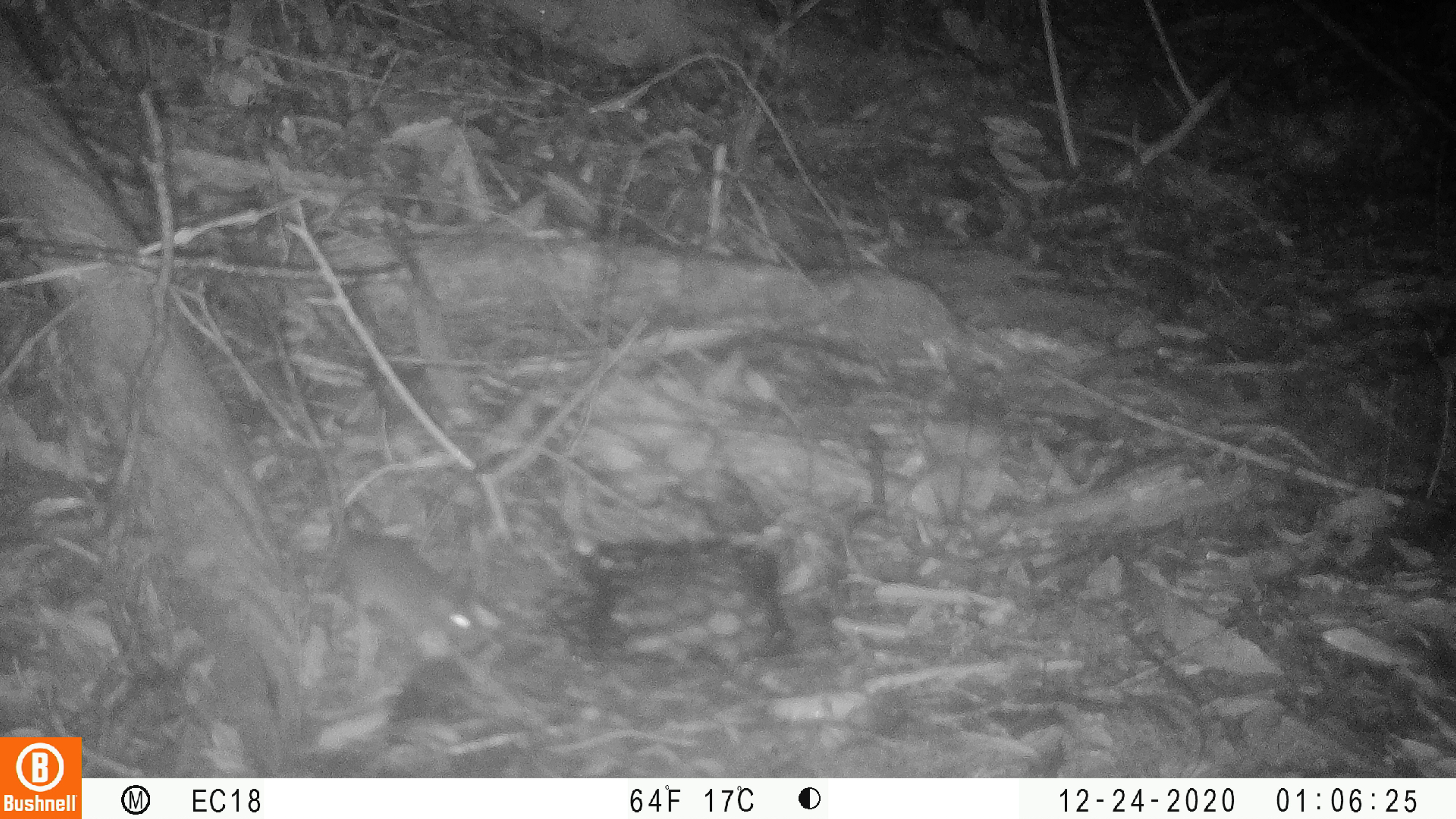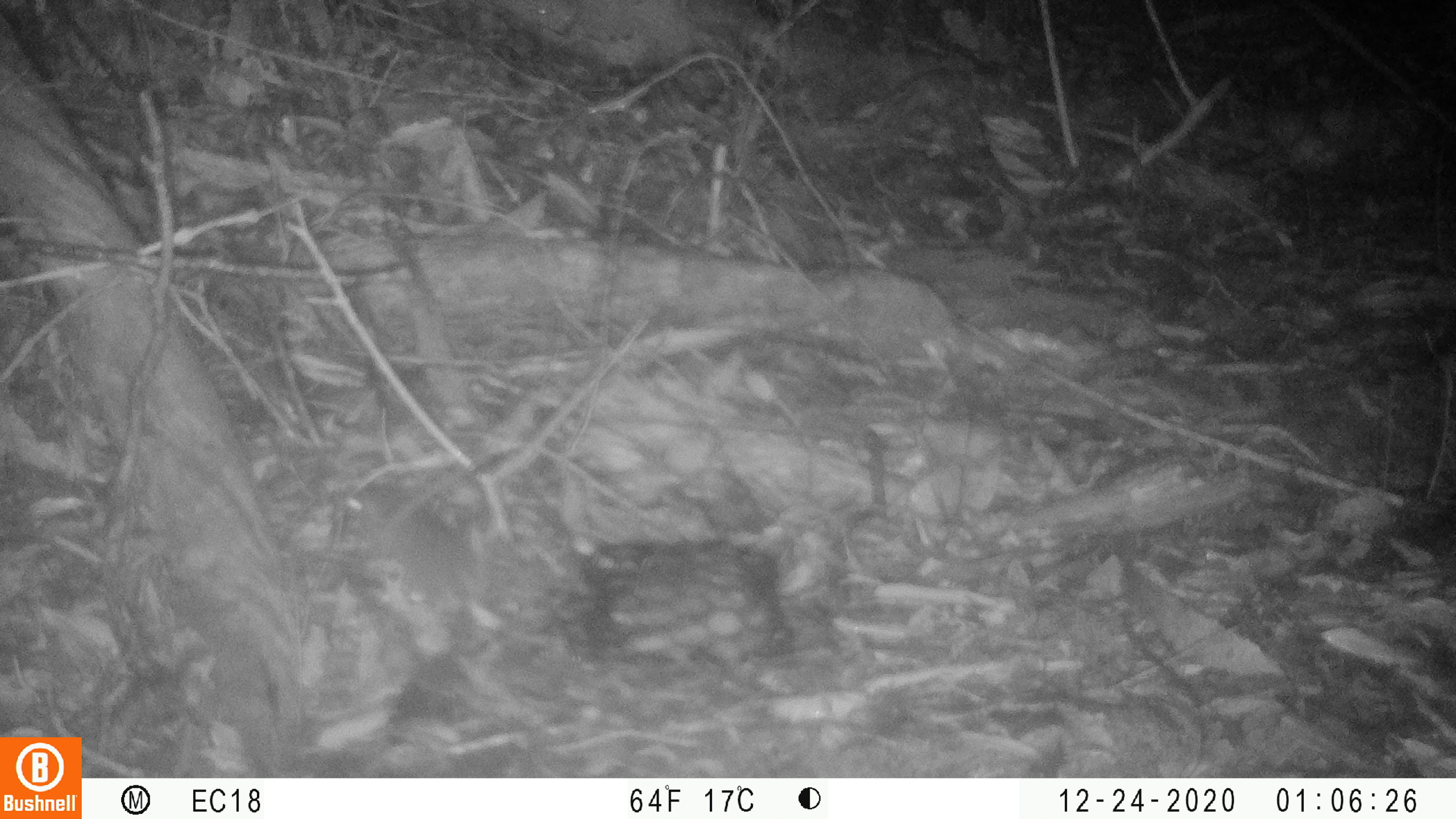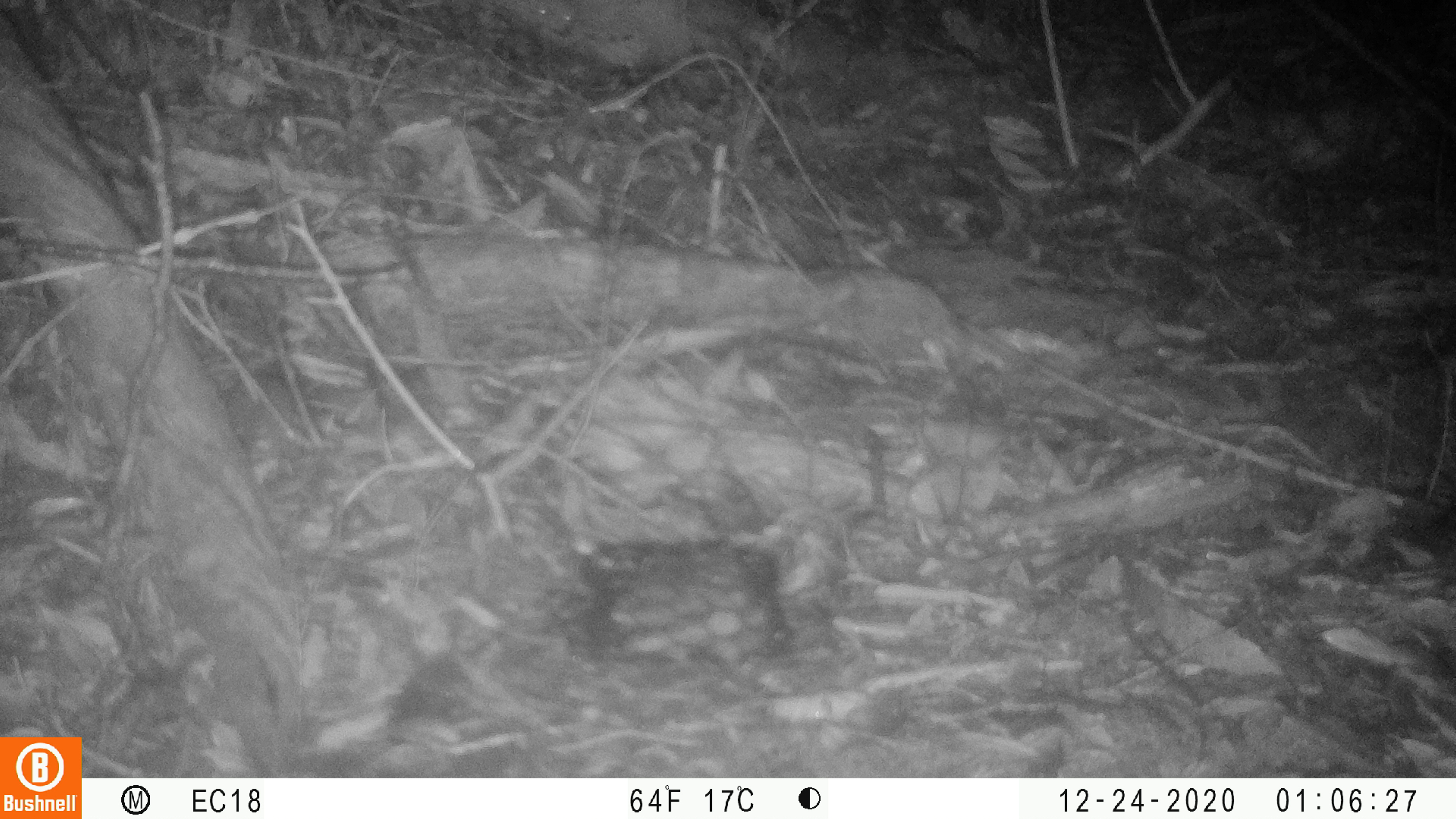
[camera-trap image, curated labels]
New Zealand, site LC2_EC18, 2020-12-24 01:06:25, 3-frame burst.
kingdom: Animalia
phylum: Chordata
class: Mammalia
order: Rodentia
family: Muridae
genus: Mus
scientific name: Mus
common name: mouse